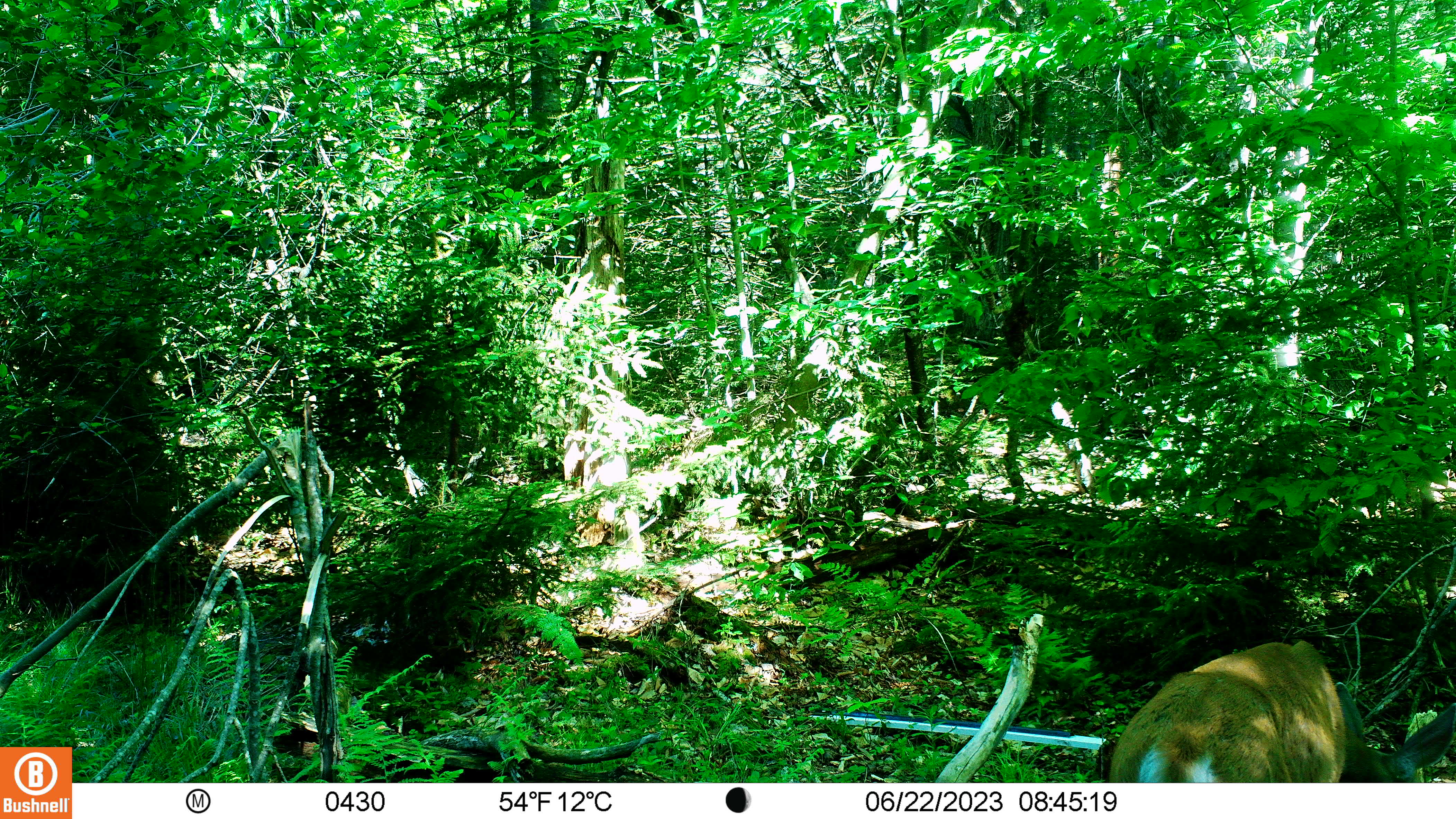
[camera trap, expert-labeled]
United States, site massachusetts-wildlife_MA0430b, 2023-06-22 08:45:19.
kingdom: Animalia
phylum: Chordata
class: Mammalia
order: Artiodactyla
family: Cervidae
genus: Odocoileus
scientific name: Odocoileus virginianus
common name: white-tailed deer